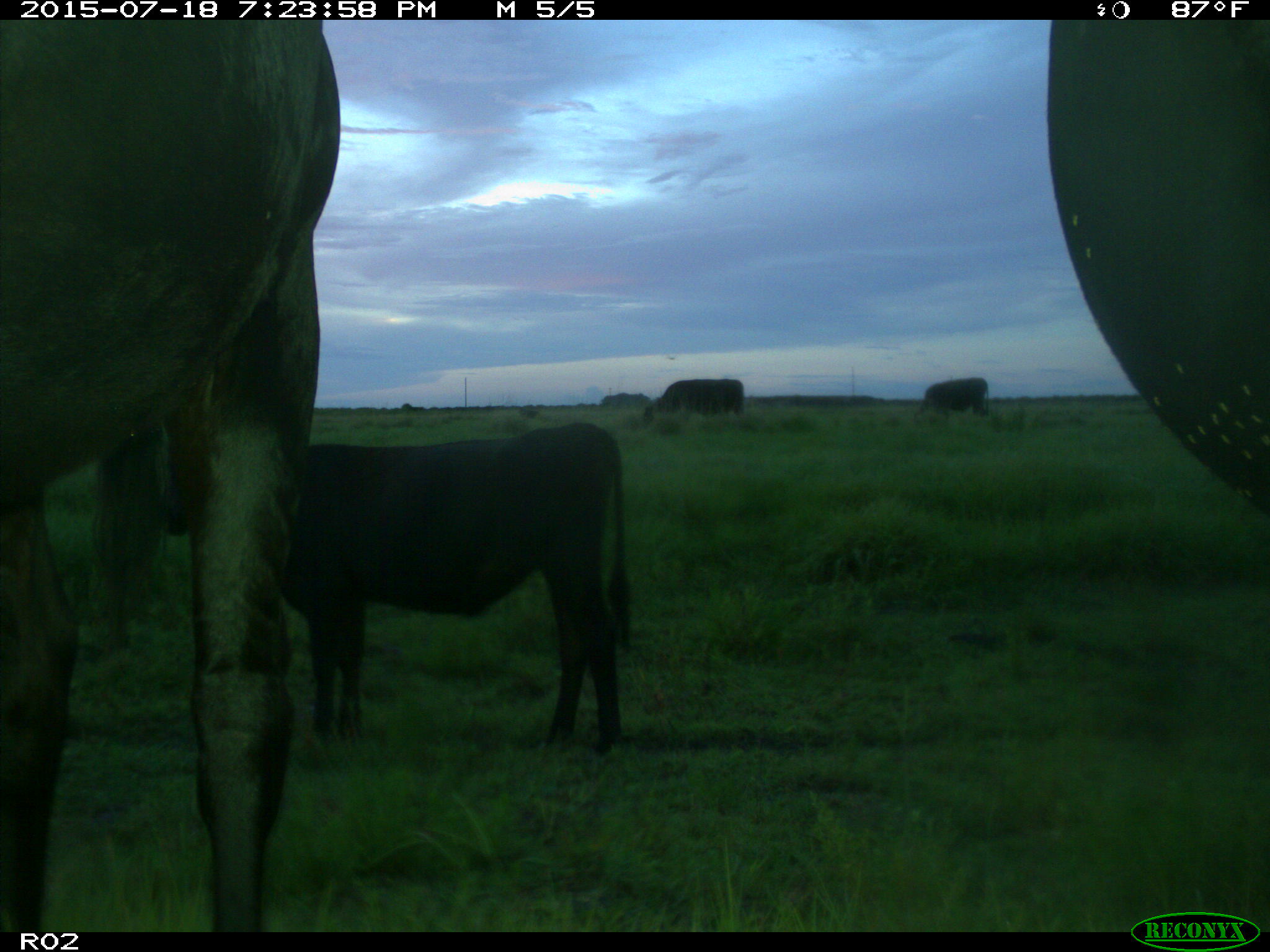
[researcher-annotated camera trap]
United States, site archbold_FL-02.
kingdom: Animalia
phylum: Chordata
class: Mammalia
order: Artiodactyla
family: Bovidae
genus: Bos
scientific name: Bos taurus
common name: domestic cow